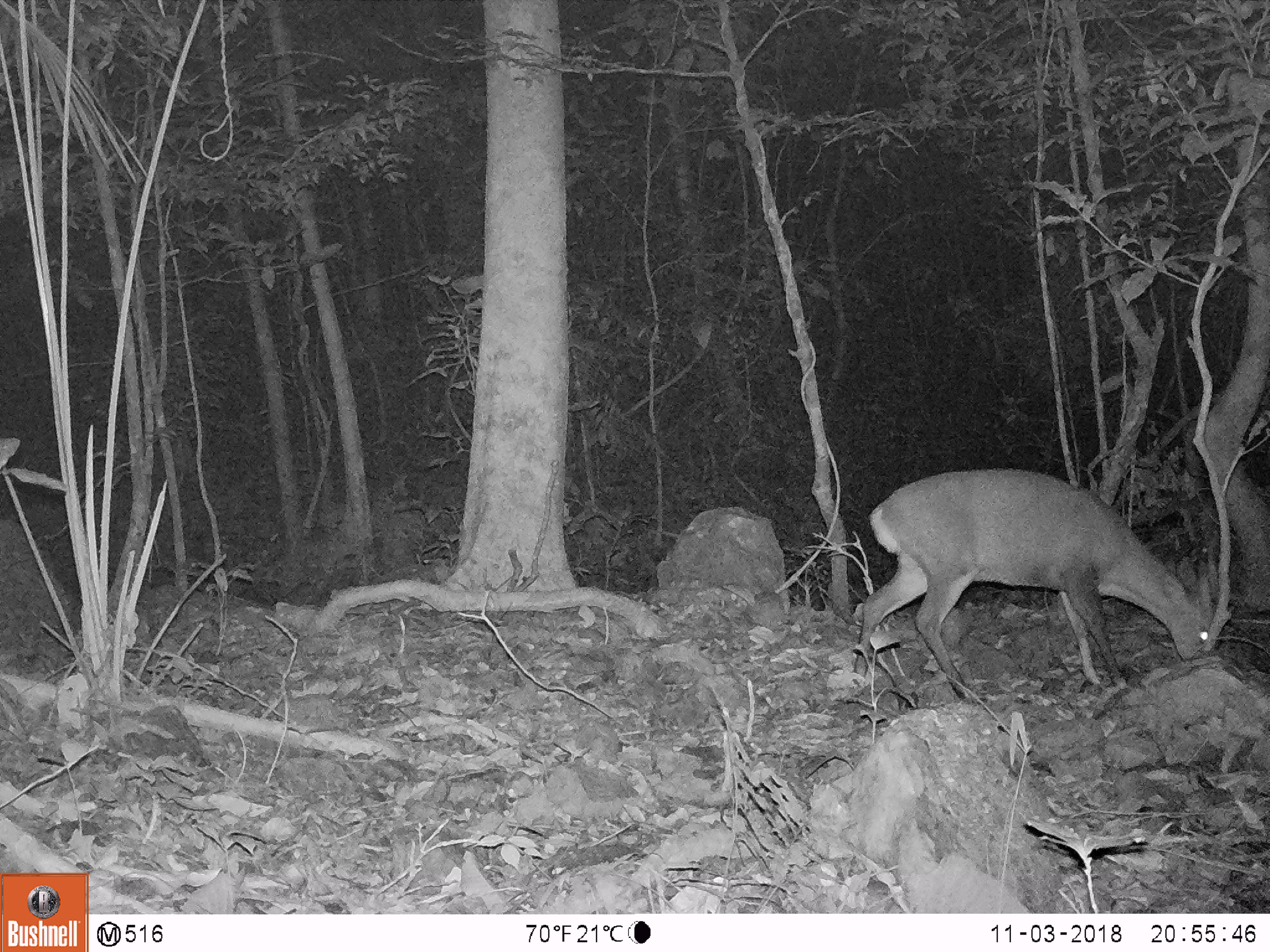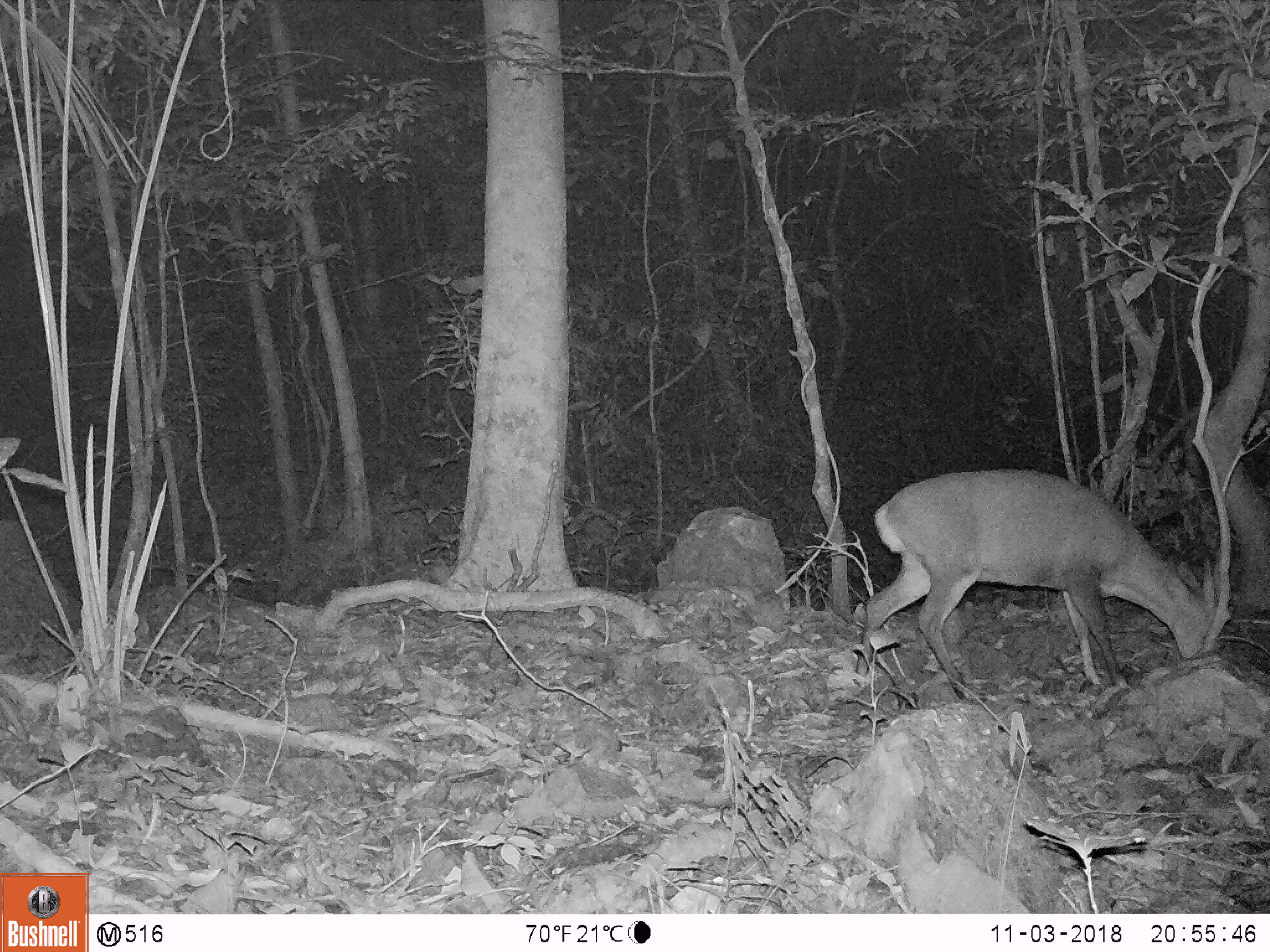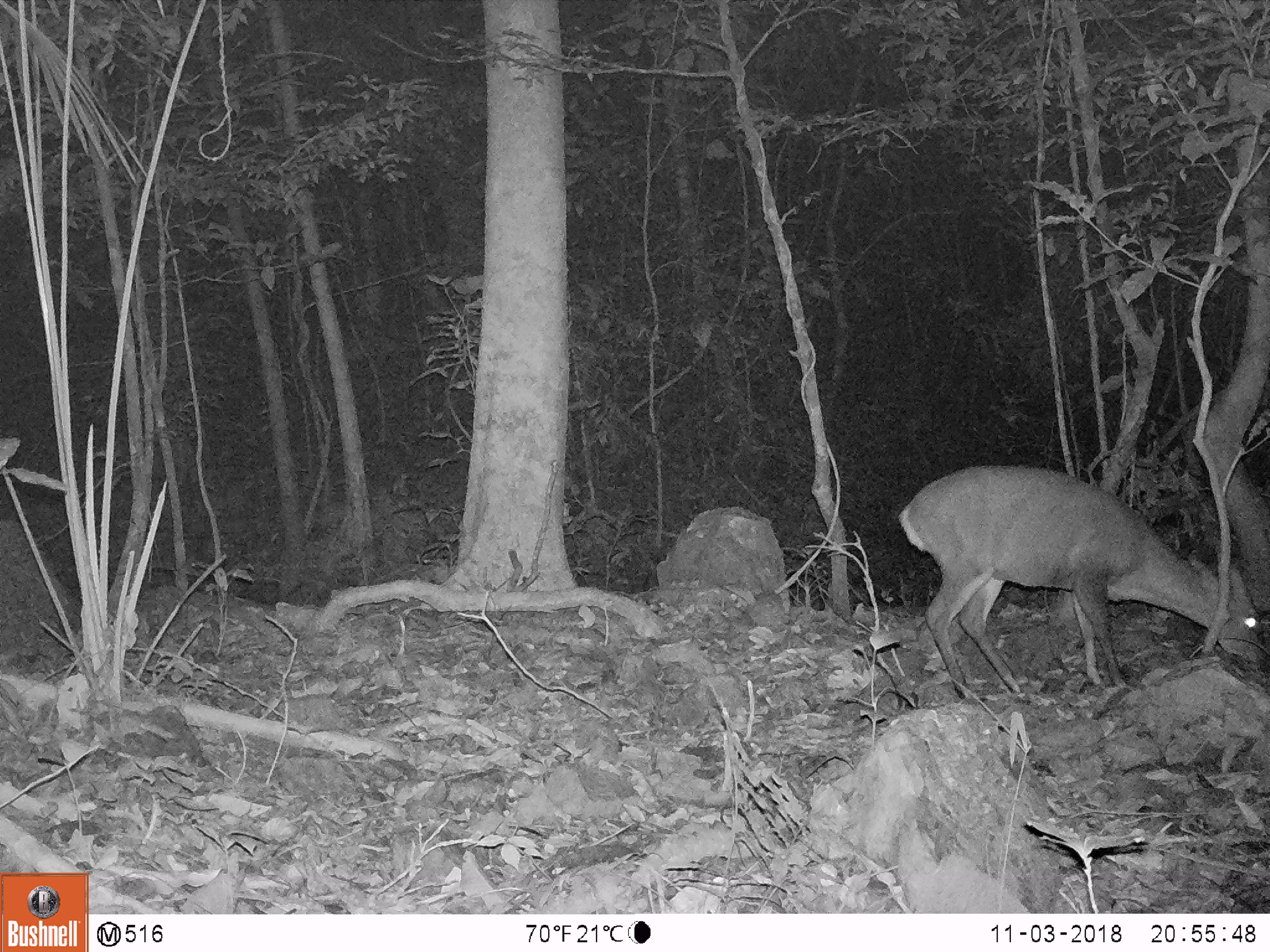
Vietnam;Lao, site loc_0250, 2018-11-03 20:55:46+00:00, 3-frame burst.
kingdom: Animalia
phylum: Chordata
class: Mammalia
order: Artiodactyla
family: Cervidae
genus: Muntiacus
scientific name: Muntiacus vuquangensis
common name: large-antlered muntjac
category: large antlered muntjac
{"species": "large antlered muntjac (large-antlered muntjac) (Muntiacus vuquangensis)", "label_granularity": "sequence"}